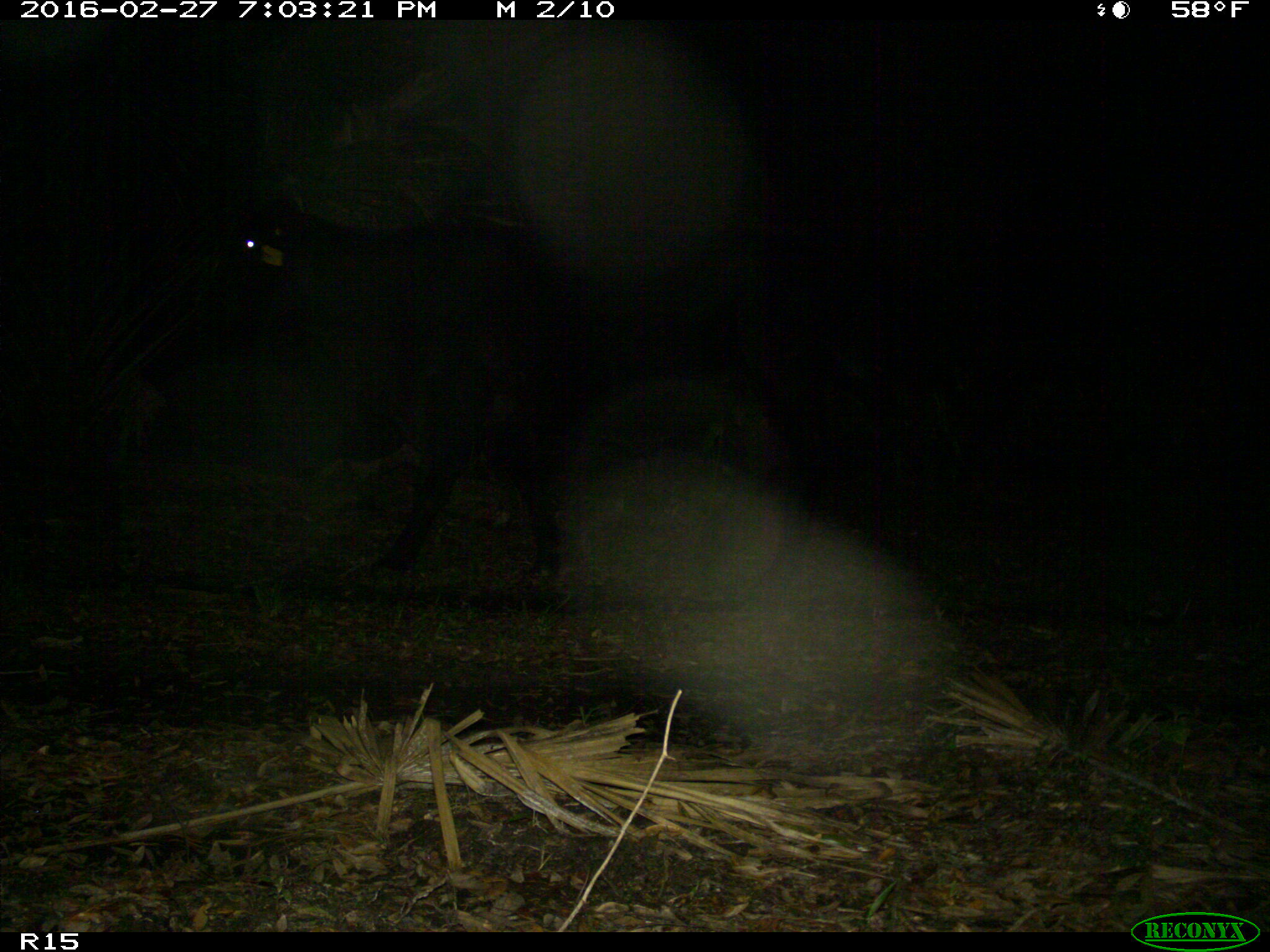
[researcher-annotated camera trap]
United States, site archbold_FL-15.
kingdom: Animalia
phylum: Chordata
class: Mammalia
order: Artiodactyla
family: Bovidae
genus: Bos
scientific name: Bos taurus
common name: domestic cow